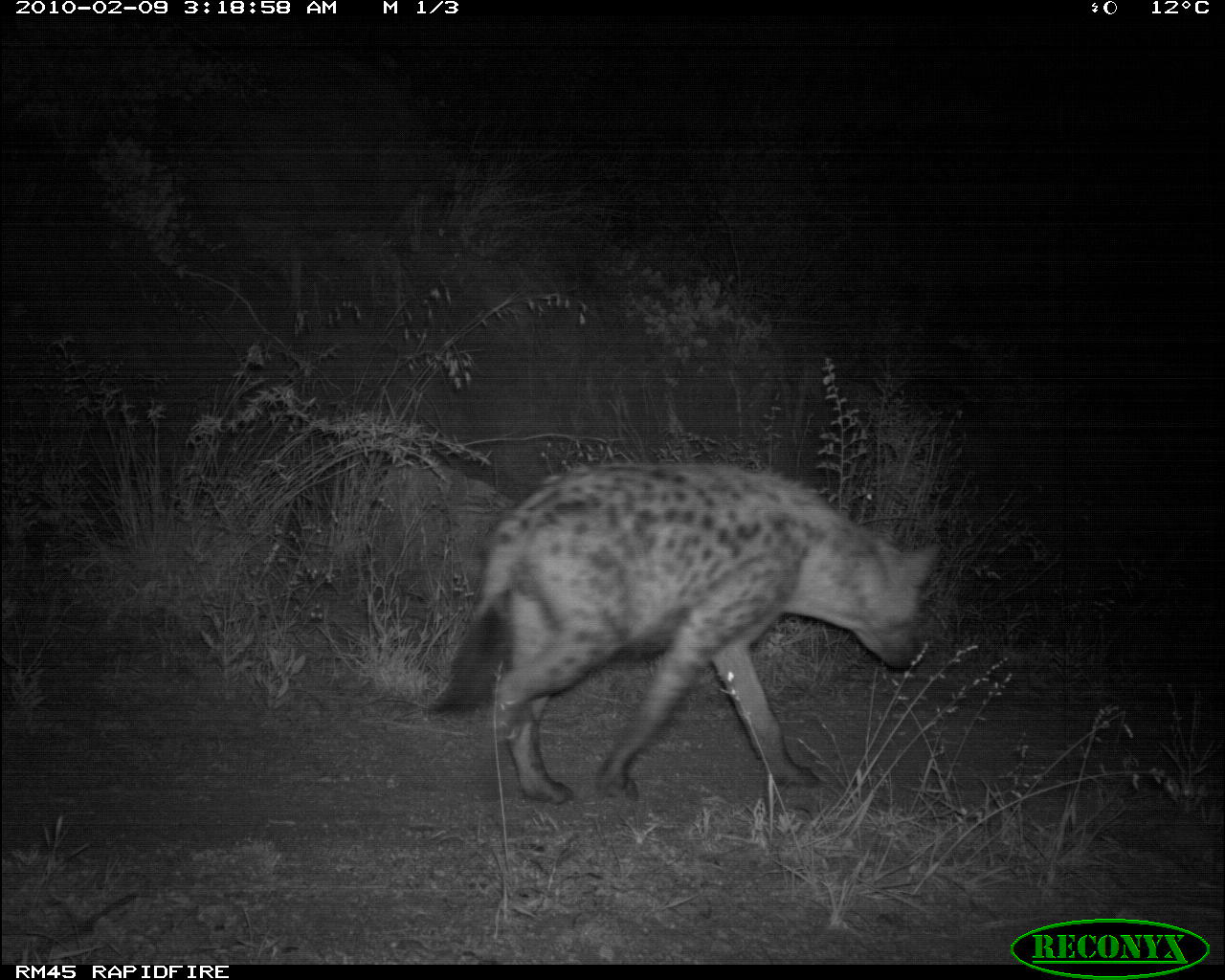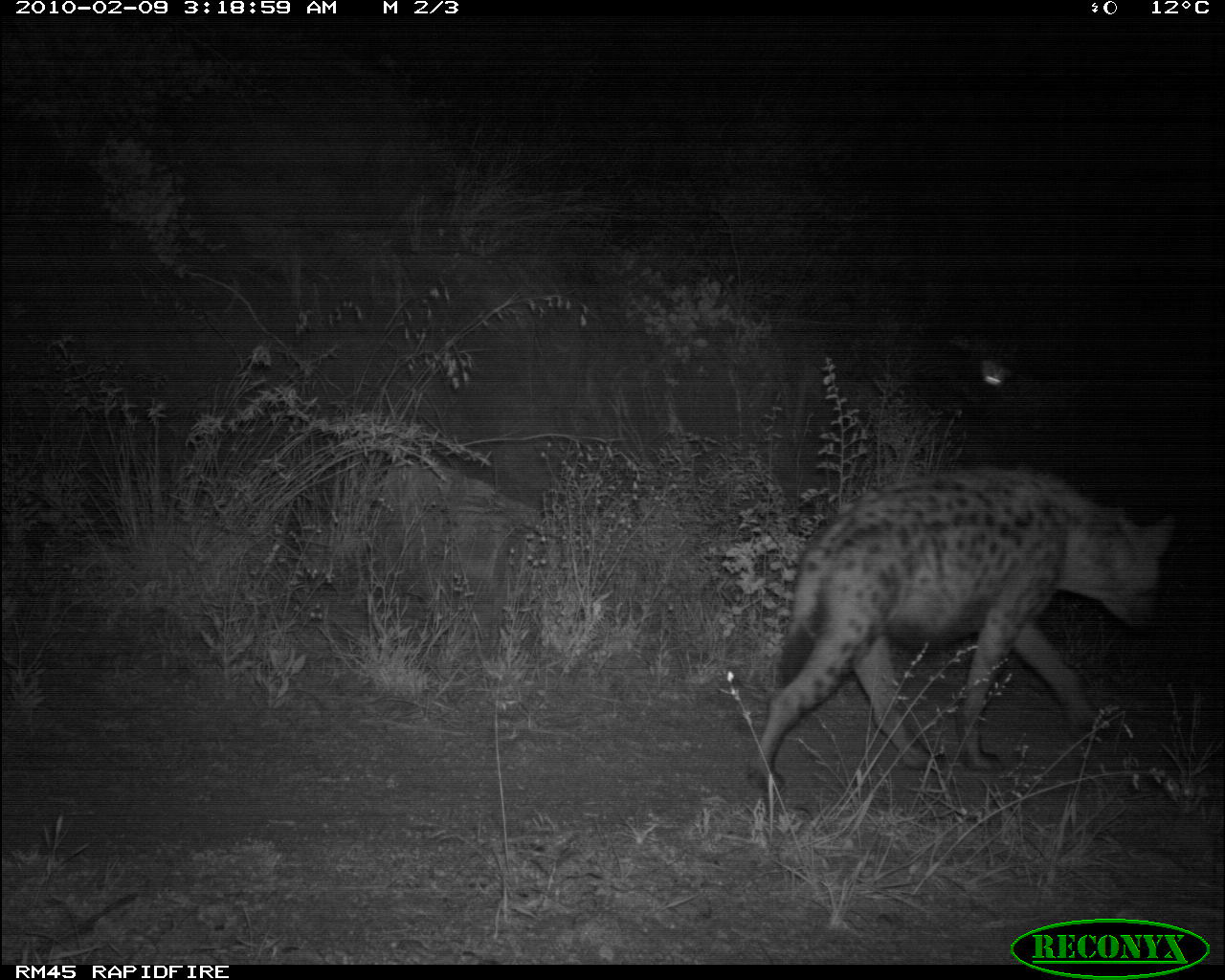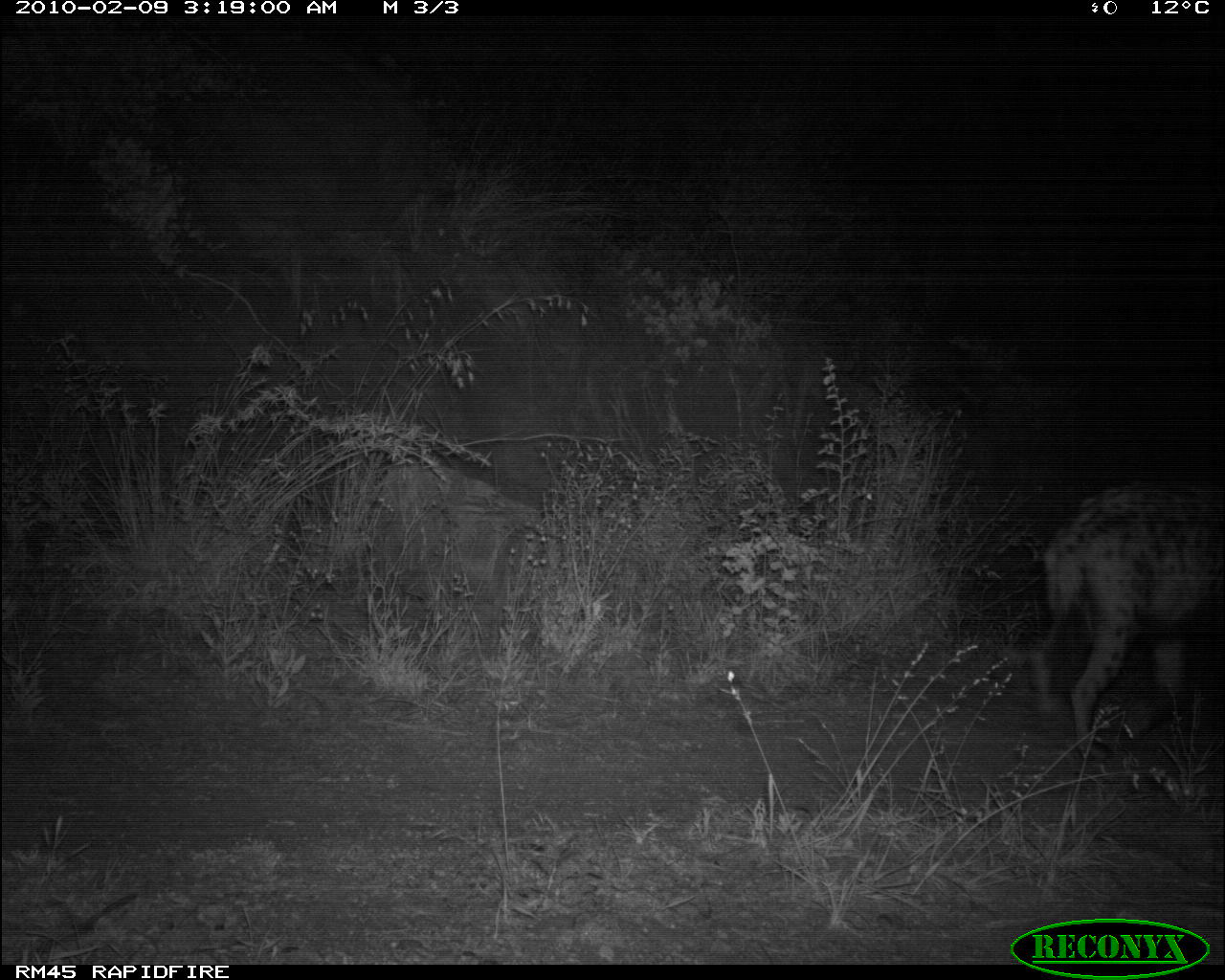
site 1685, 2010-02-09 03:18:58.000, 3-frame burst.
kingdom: Animalia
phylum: Chordata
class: Mammalia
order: Carnivora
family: Hyaenidae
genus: Crocuta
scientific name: Crocuta crocuta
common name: spotted hyena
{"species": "Crocuta crocuta (spotted hyena)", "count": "1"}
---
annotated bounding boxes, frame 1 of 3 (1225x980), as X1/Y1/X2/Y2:
crocuta crocuta: 423/461/942/806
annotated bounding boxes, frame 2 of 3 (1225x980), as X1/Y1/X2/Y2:
crocuta crocuta: 744/468/1177/795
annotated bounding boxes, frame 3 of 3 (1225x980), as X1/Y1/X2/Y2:
crocuta crocuta: 1023/478/1222/762